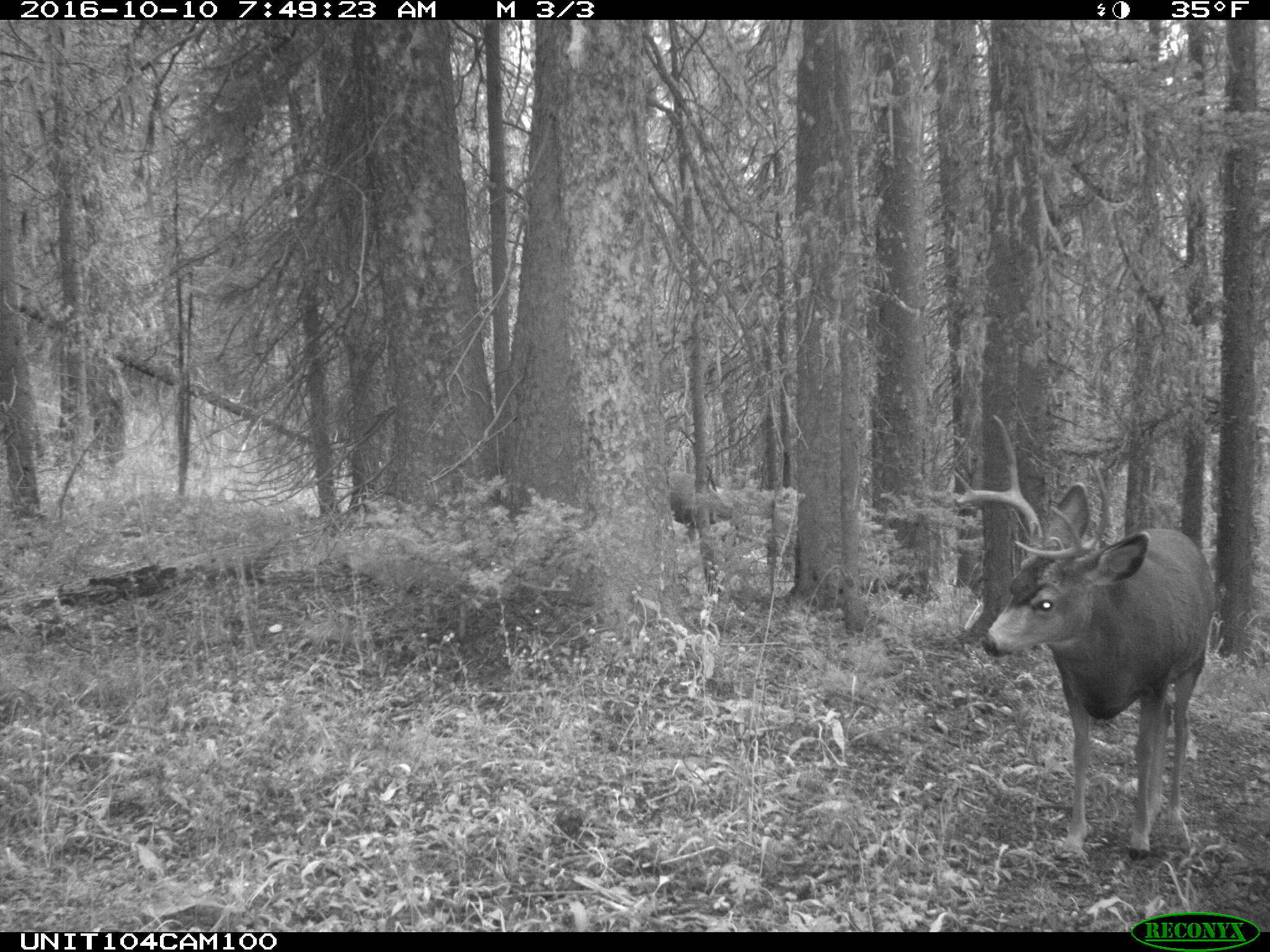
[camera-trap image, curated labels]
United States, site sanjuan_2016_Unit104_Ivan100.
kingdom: Animalia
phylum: Chordata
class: Mammalia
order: Artiodactyla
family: Cervidae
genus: Odocoileus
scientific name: Odocoileus hemionus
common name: mule deer